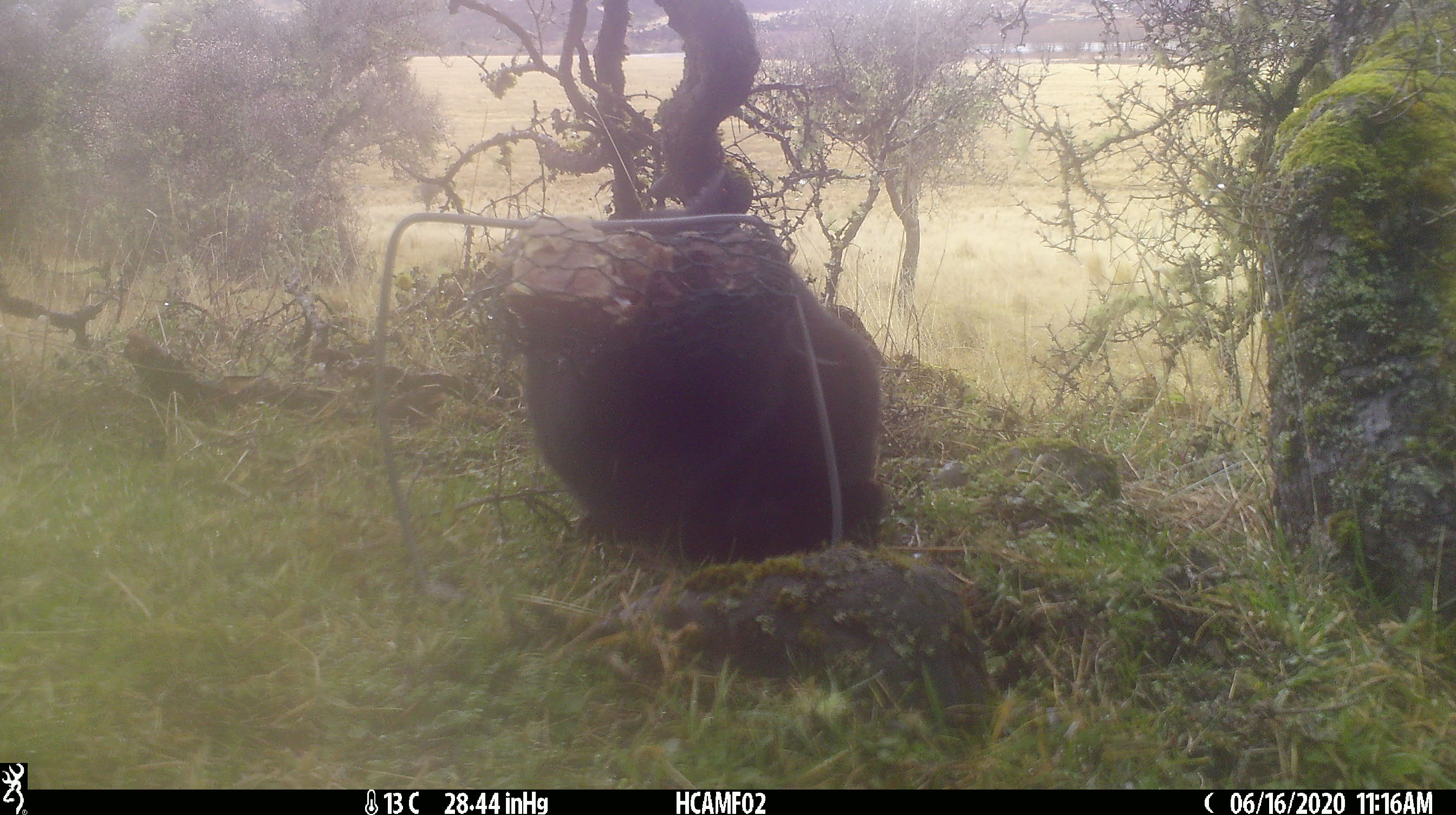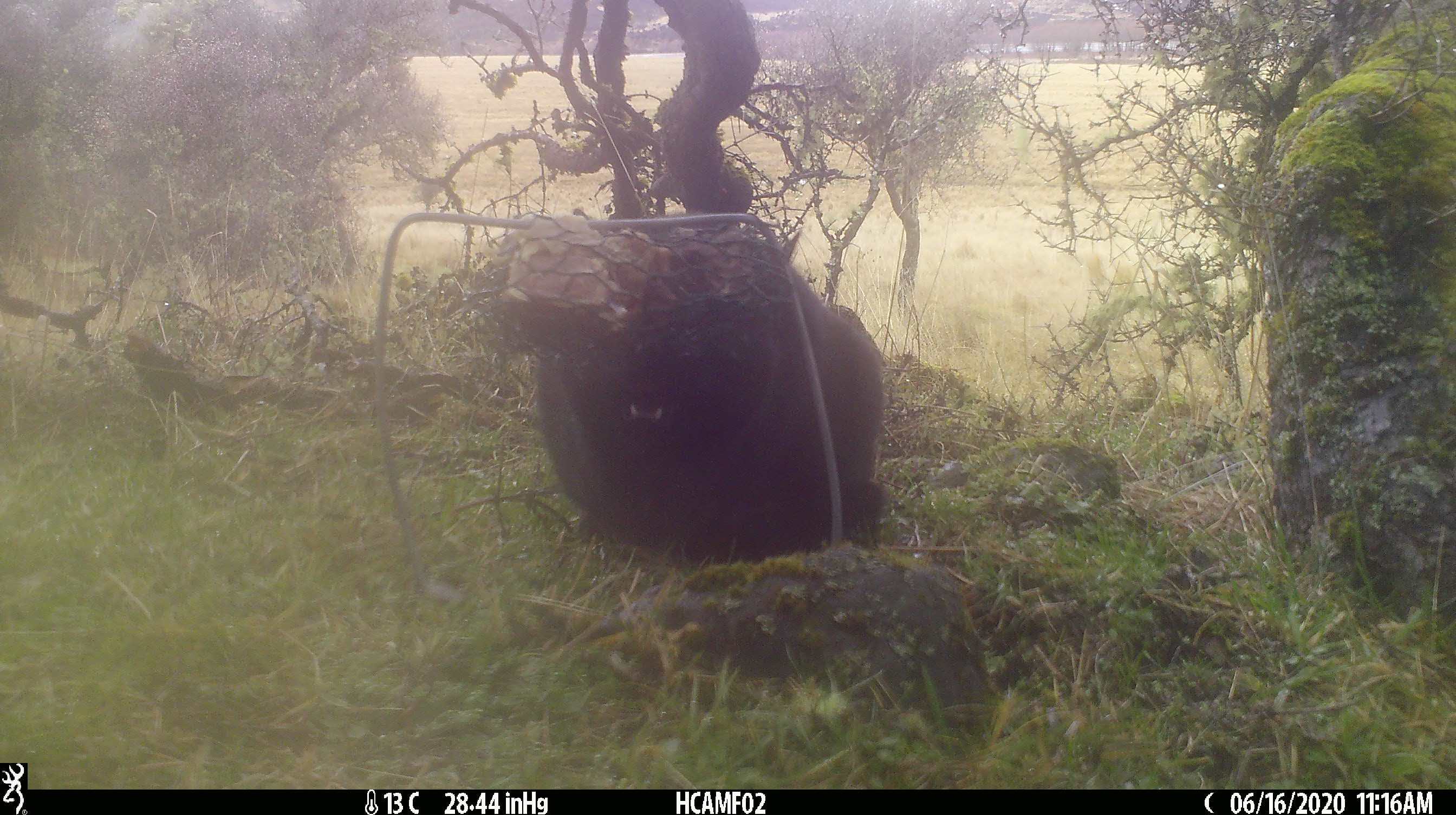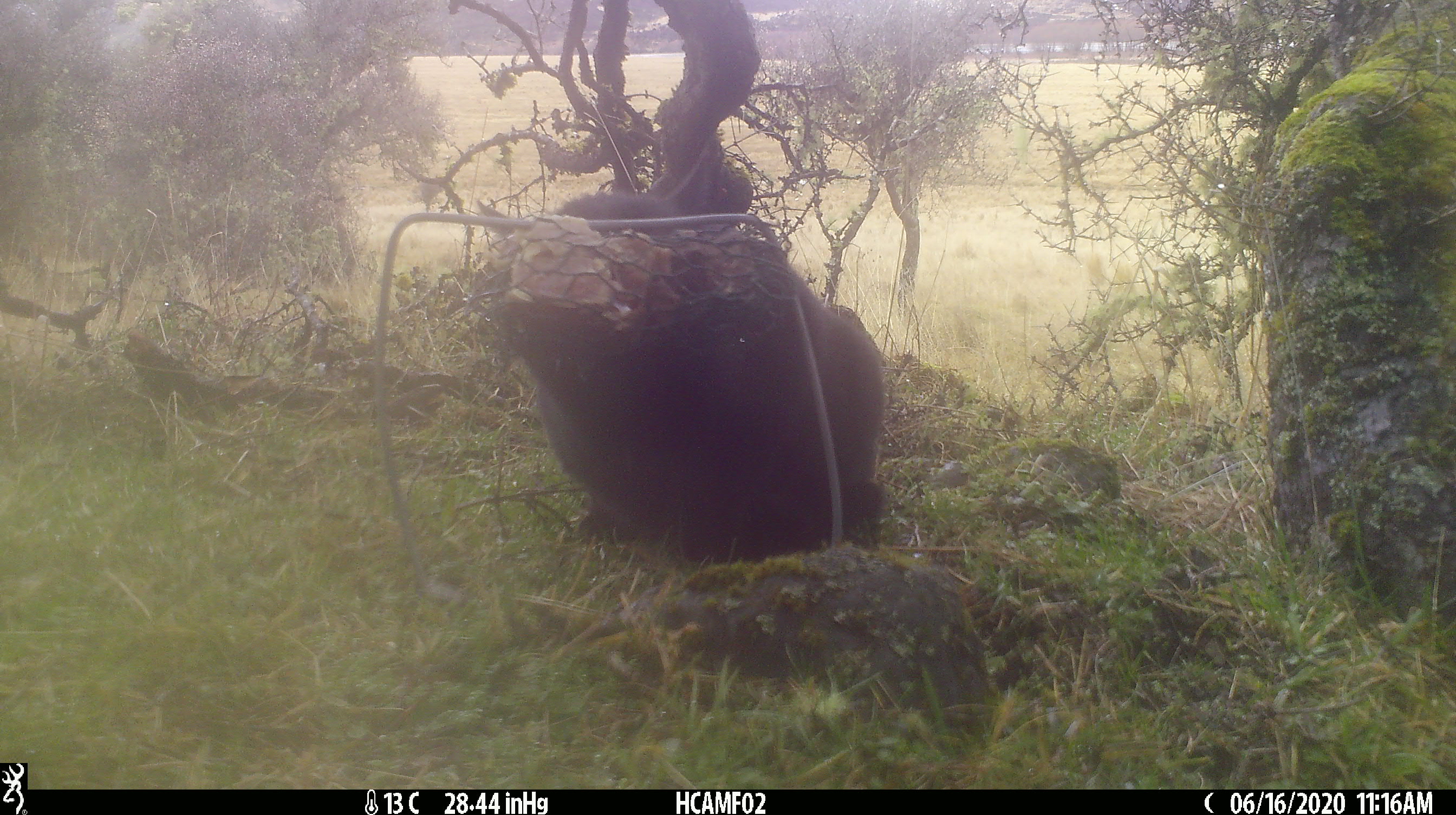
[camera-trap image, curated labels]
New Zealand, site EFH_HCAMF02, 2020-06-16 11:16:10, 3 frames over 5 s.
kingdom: Animalia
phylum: Chordata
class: Mammalia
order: Carnivora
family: Felidae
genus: Felis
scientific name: Felis catus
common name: domestic cat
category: cat